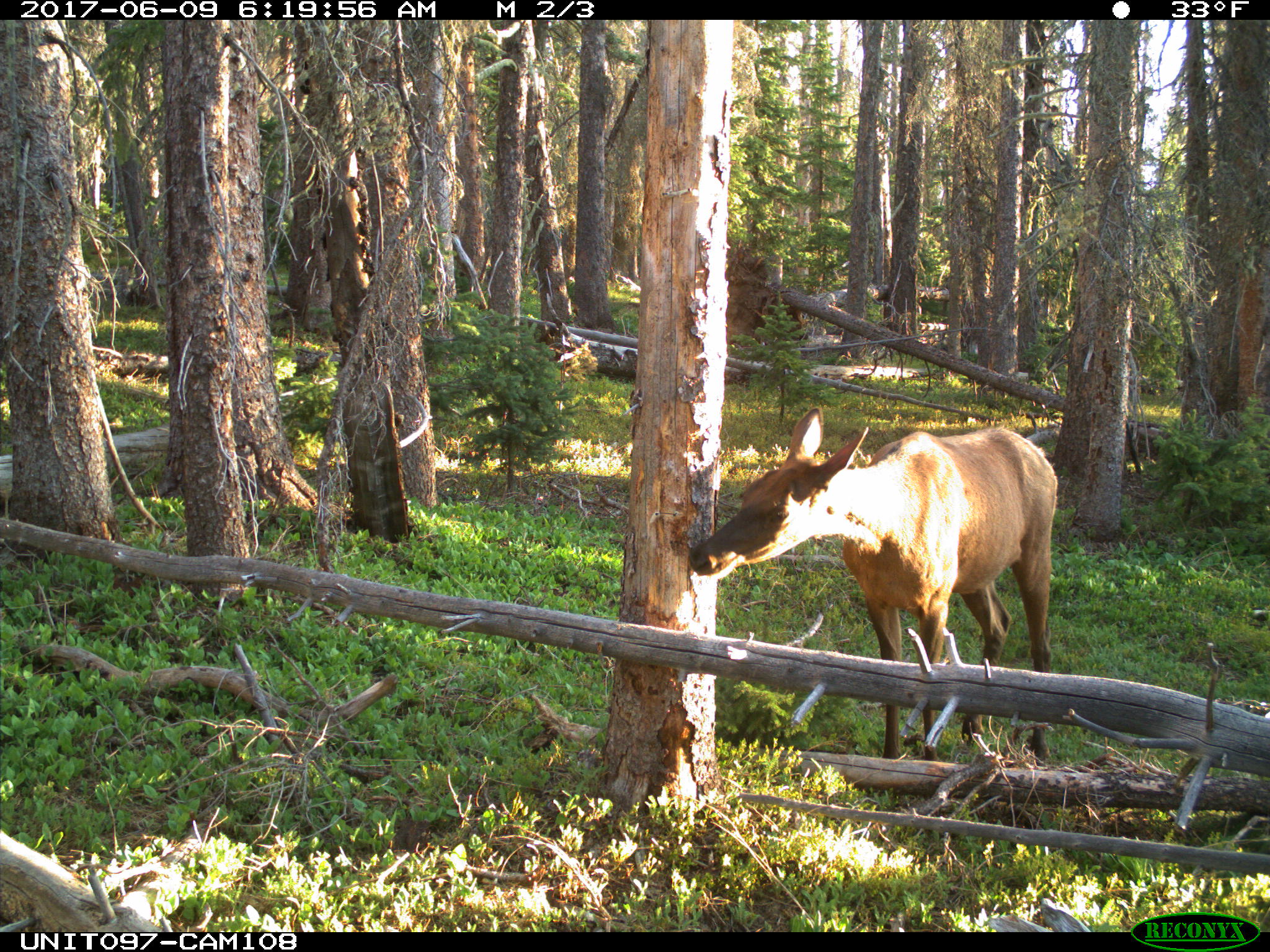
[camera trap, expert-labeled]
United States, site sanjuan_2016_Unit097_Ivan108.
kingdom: Animalia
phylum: Chordata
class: Mammalia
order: Artiodactyla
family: Cervidae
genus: Cervus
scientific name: Cervus elaphus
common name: red deer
Cervus elaphus (red deer).